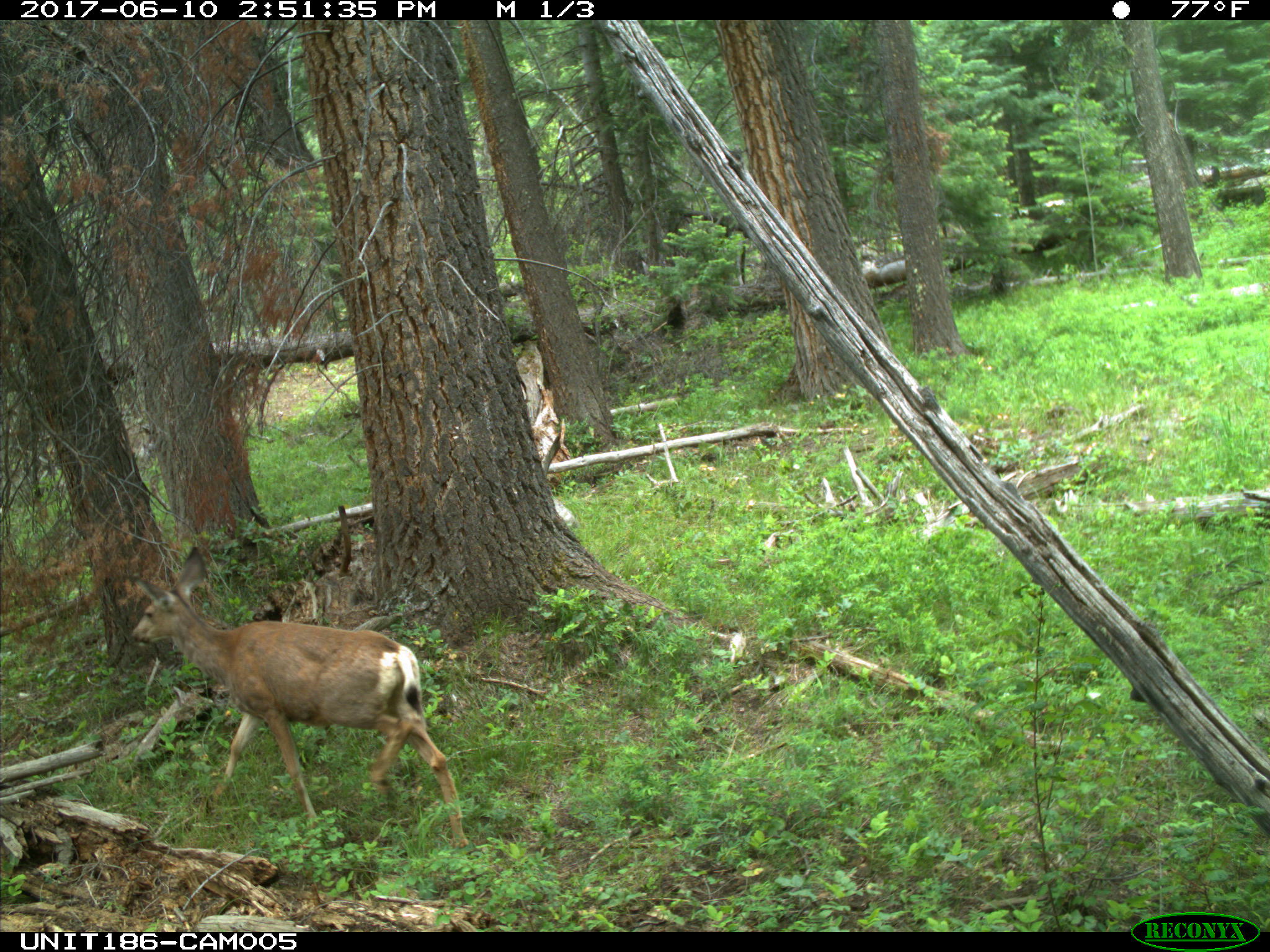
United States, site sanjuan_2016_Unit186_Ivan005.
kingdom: Animalia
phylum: Chordata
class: Mammalia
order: Artiodactyla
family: Cervidae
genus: Odocoileus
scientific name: Odocoileus hemionus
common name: mule deer